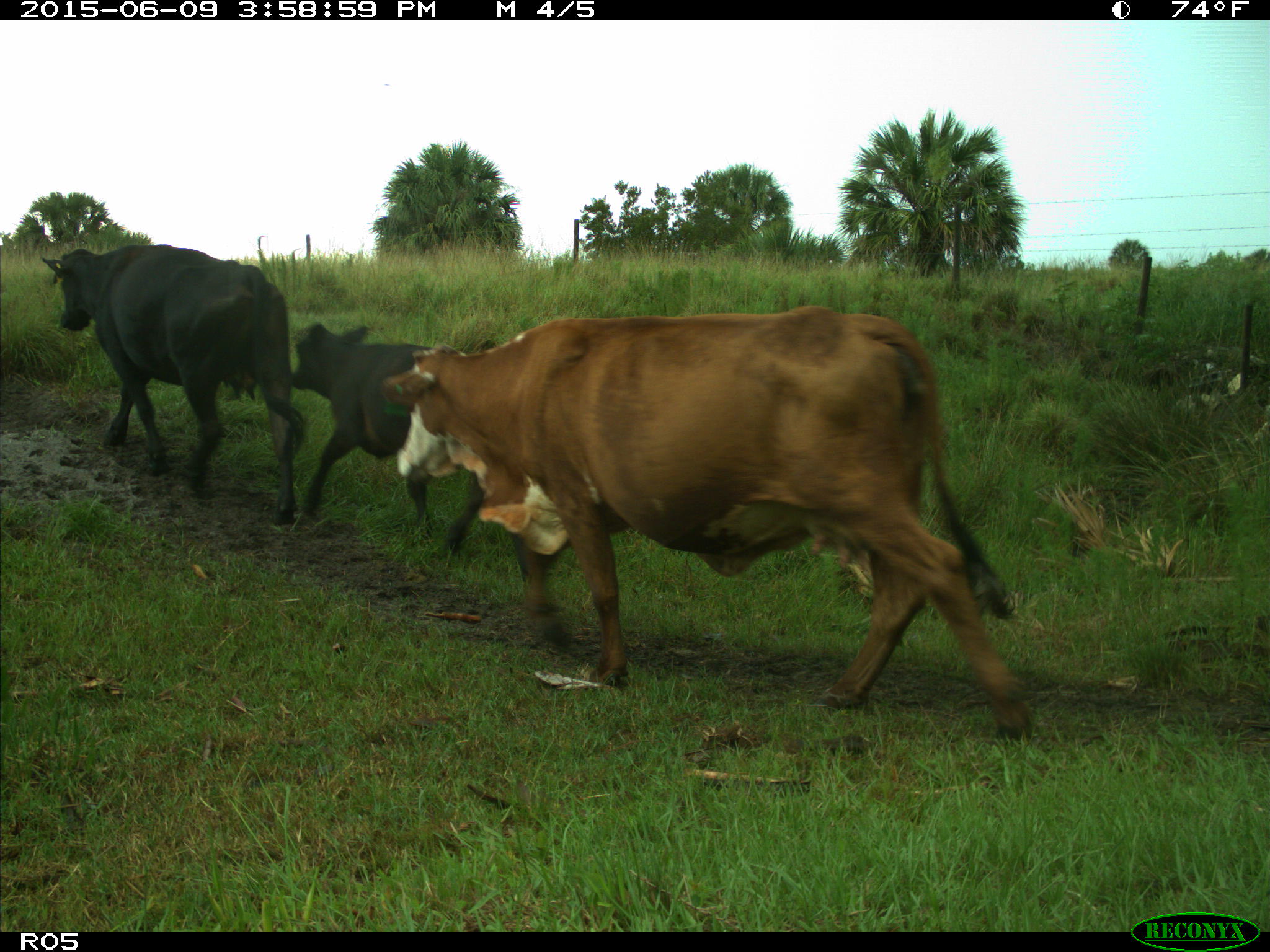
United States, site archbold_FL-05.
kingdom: Animalia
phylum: Chordata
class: Mammalia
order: Artiodactyla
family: Bovidae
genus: Bos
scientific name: Bos taurus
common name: domestic cow